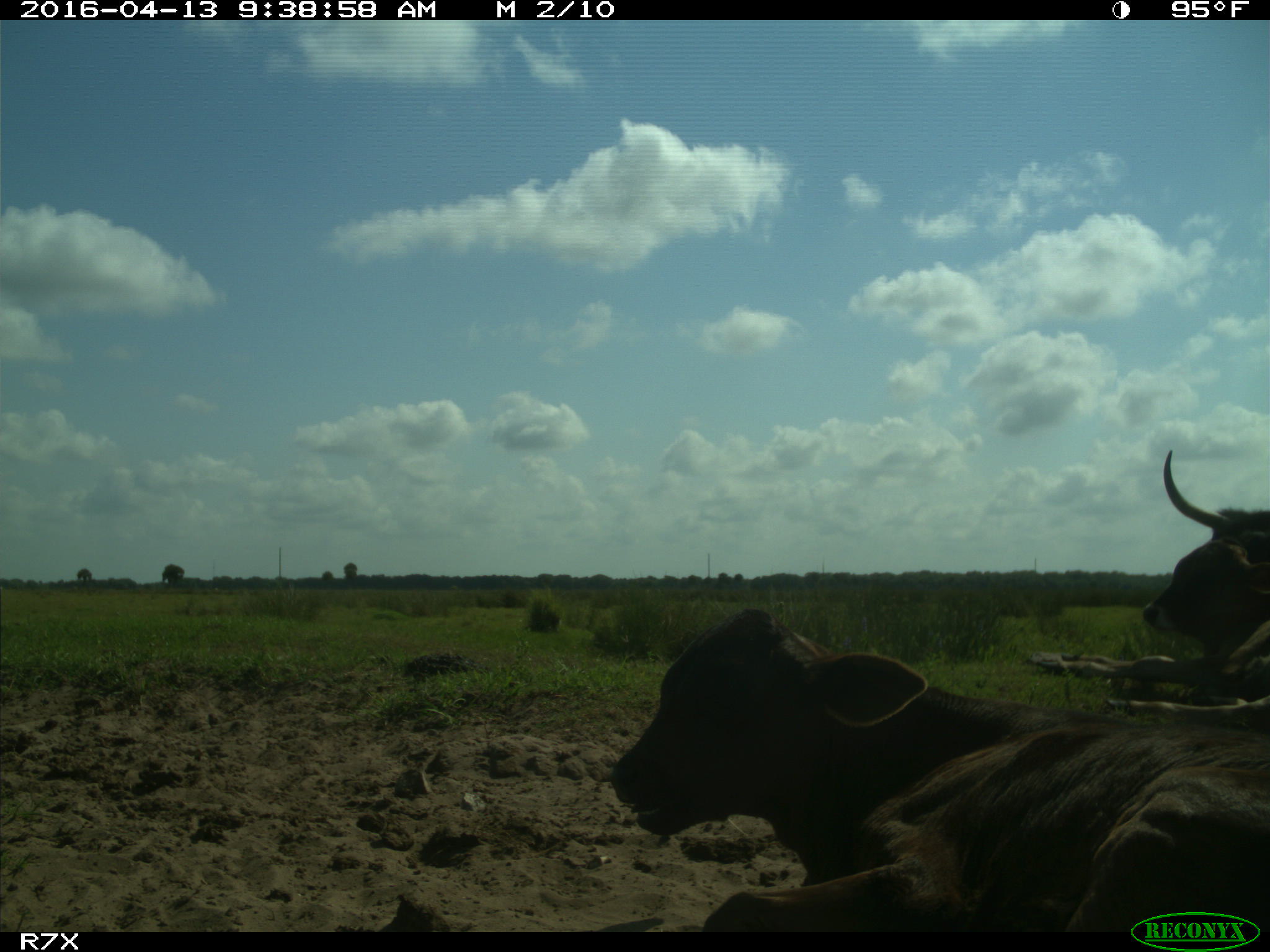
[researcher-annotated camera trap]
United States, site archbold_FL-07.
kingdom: Animalia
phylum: Chordata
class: Mammalia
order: Artiodactyla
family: Bovidae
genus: Bos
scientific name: Bos taurus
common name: domestic cow